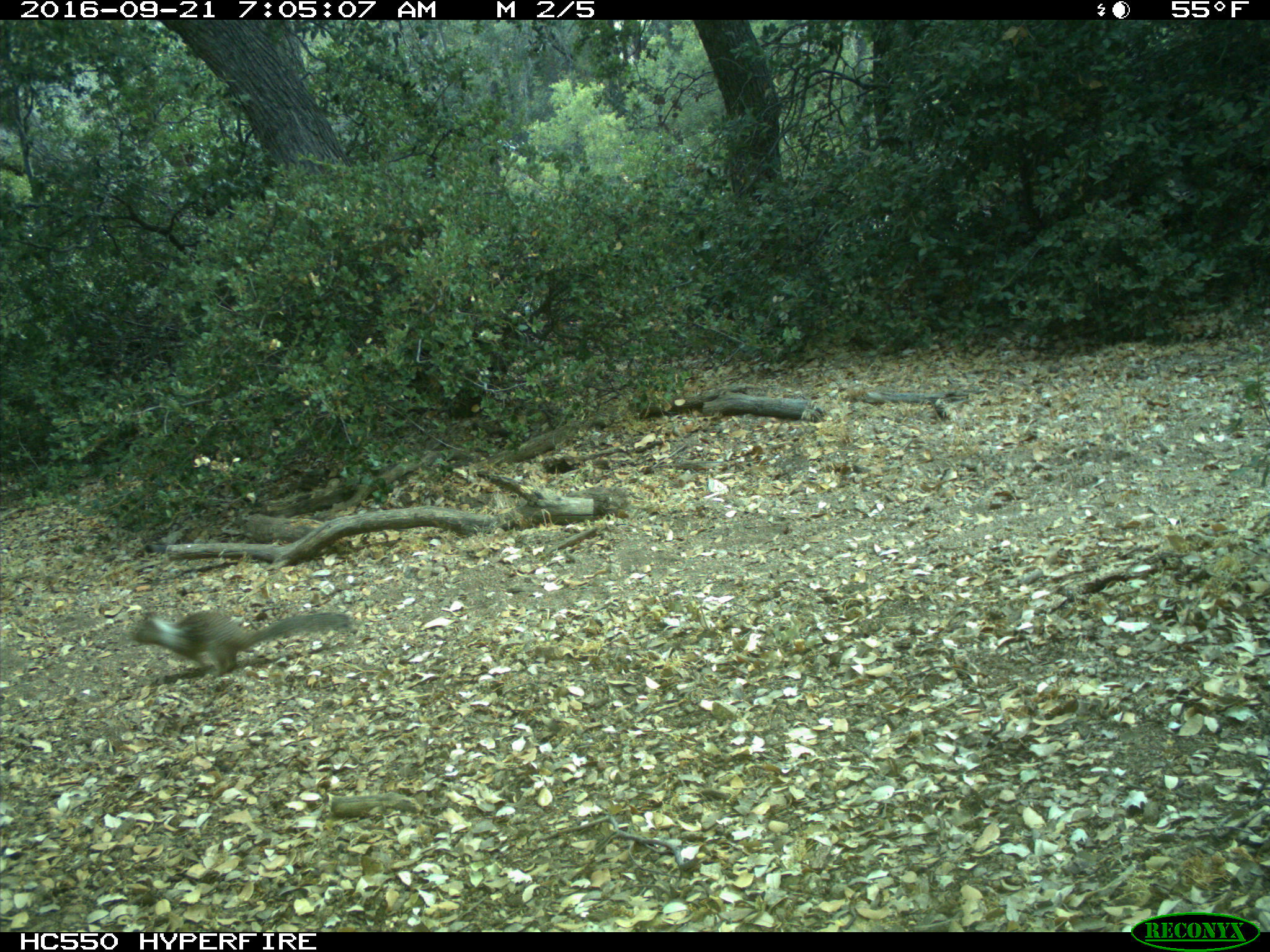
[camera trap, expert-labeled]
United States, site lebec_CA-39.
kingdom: Animalia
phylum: Chordata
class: Mammalia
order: Rodentia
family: Sciuridae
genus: Otospermophilus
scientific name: Otospermophilus beecheyi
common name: california ground squirrel